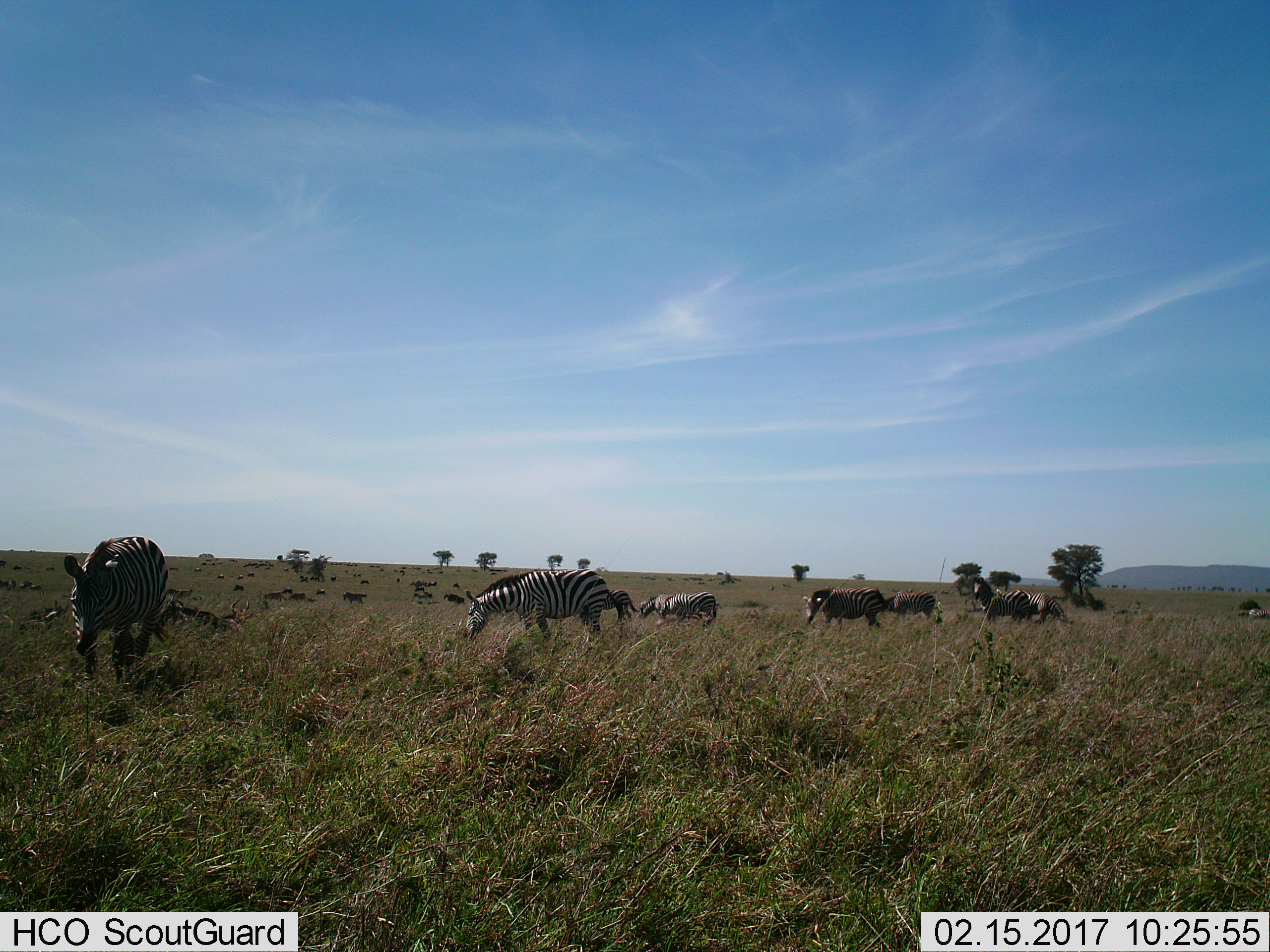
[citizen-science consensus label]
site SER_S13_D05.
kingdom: Animalia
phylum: Chordata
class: Mammalia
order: Perissodactyla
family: Equidae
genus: Equus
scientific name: Equus quagga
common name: plains zebra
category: zebraplains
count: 11-50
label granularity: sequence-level